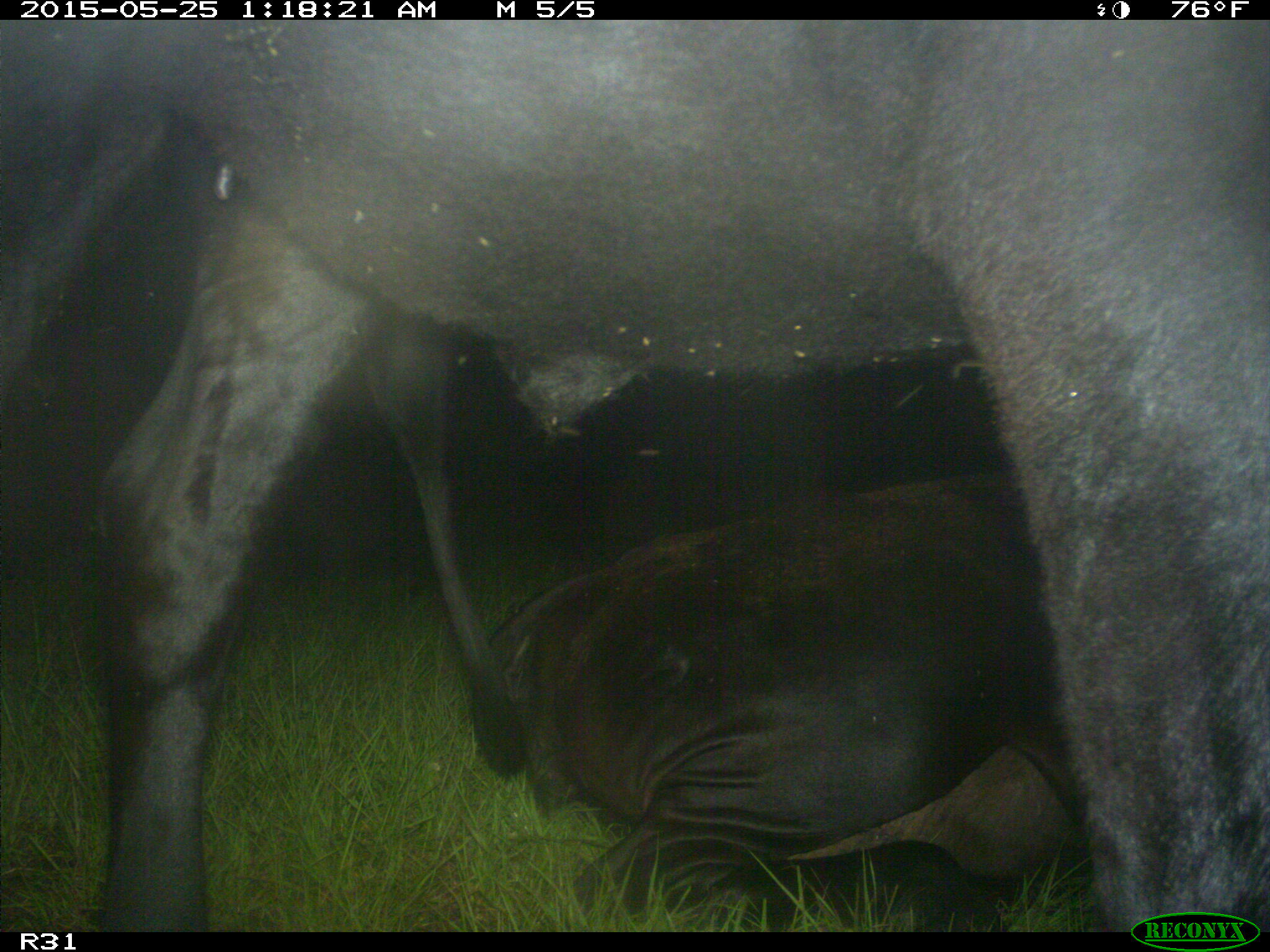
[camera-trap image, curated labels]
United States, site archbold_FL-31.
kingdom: Animalia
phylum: Chordata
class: Mammalia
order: Artiodactyla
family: Bovidae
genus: Bos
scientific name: Bos taurus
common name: domestic cow